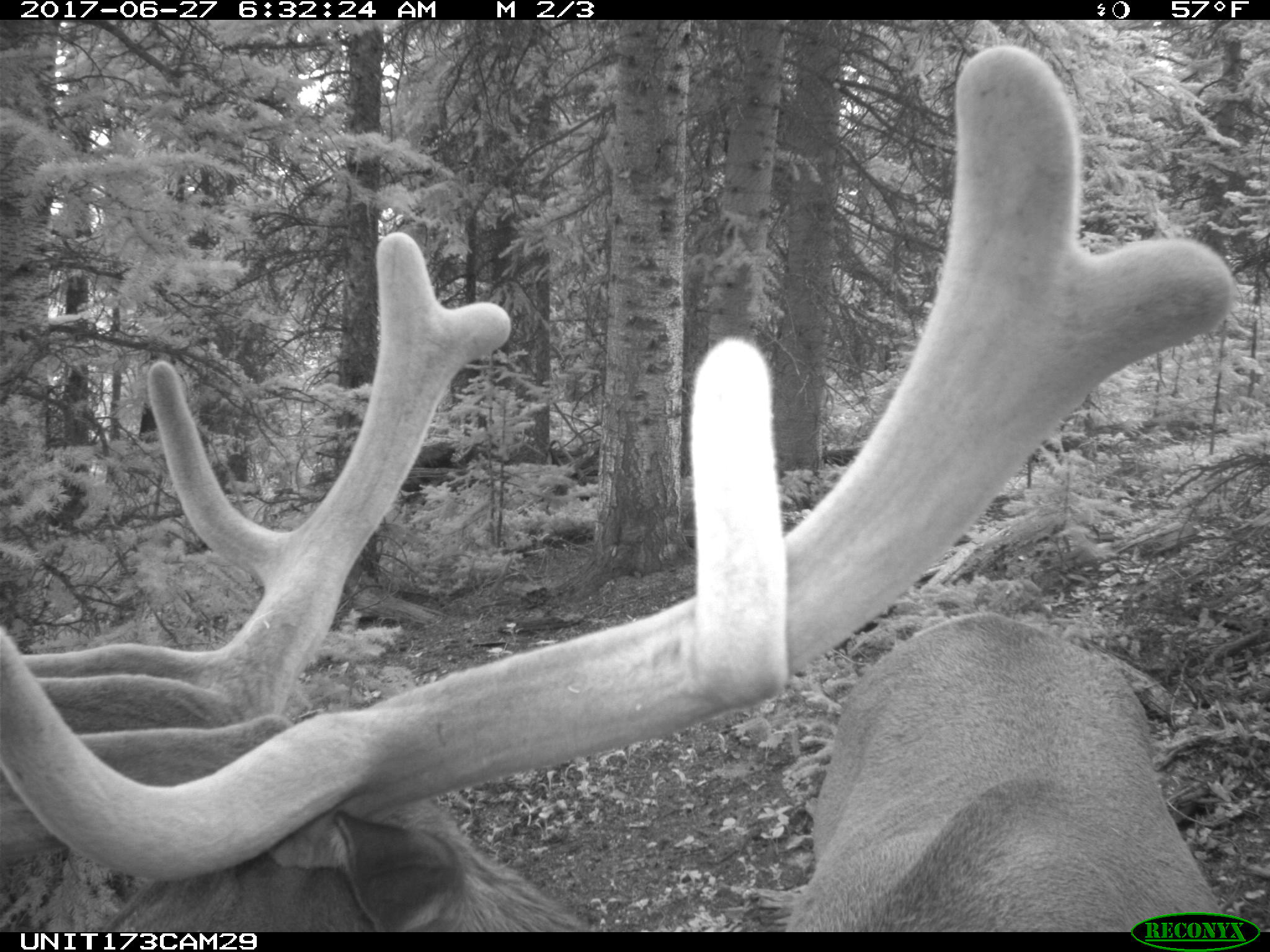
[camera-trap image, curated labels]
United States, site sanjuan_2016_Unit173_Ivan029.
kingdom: Animalia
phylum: Chordata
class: Mammalia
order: Artiodactyla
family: Cervidae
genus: Cervus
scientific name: Cervus elaphus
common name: red deer